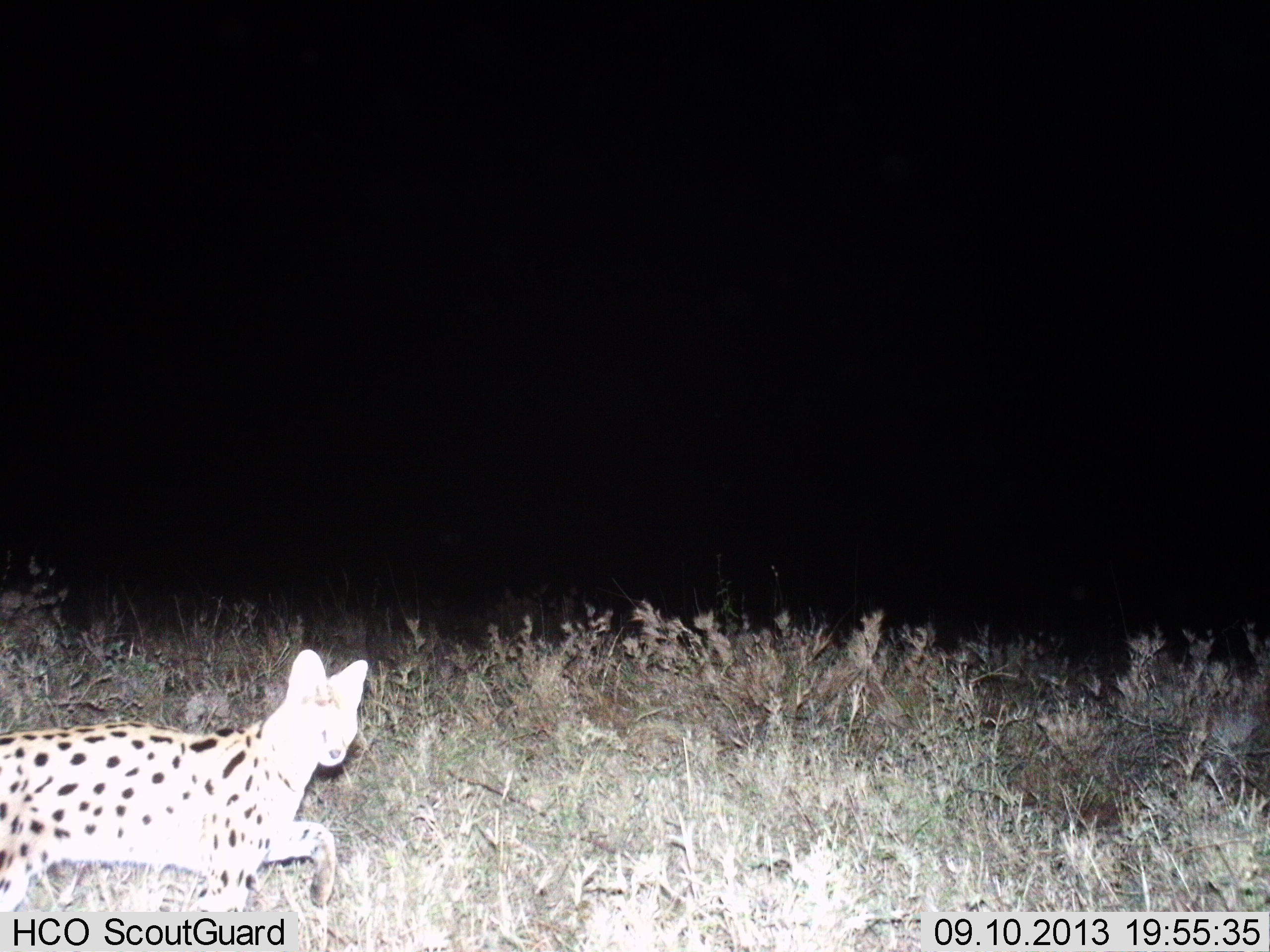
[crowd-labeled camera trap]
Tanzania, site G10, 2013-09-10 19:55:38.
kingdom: Animalia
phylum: Chordata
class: Mammalia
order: Carnivora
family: Felidae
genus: Leptailurus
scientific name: Leptailurus serval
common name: serval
Serval (Leptailurus serval), count 1. Behavior (volunteer vote fractions): standing 10%, resting 0%, moving 90%, interacting 0%. Young present (vote fraction): 0%. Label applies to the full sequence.